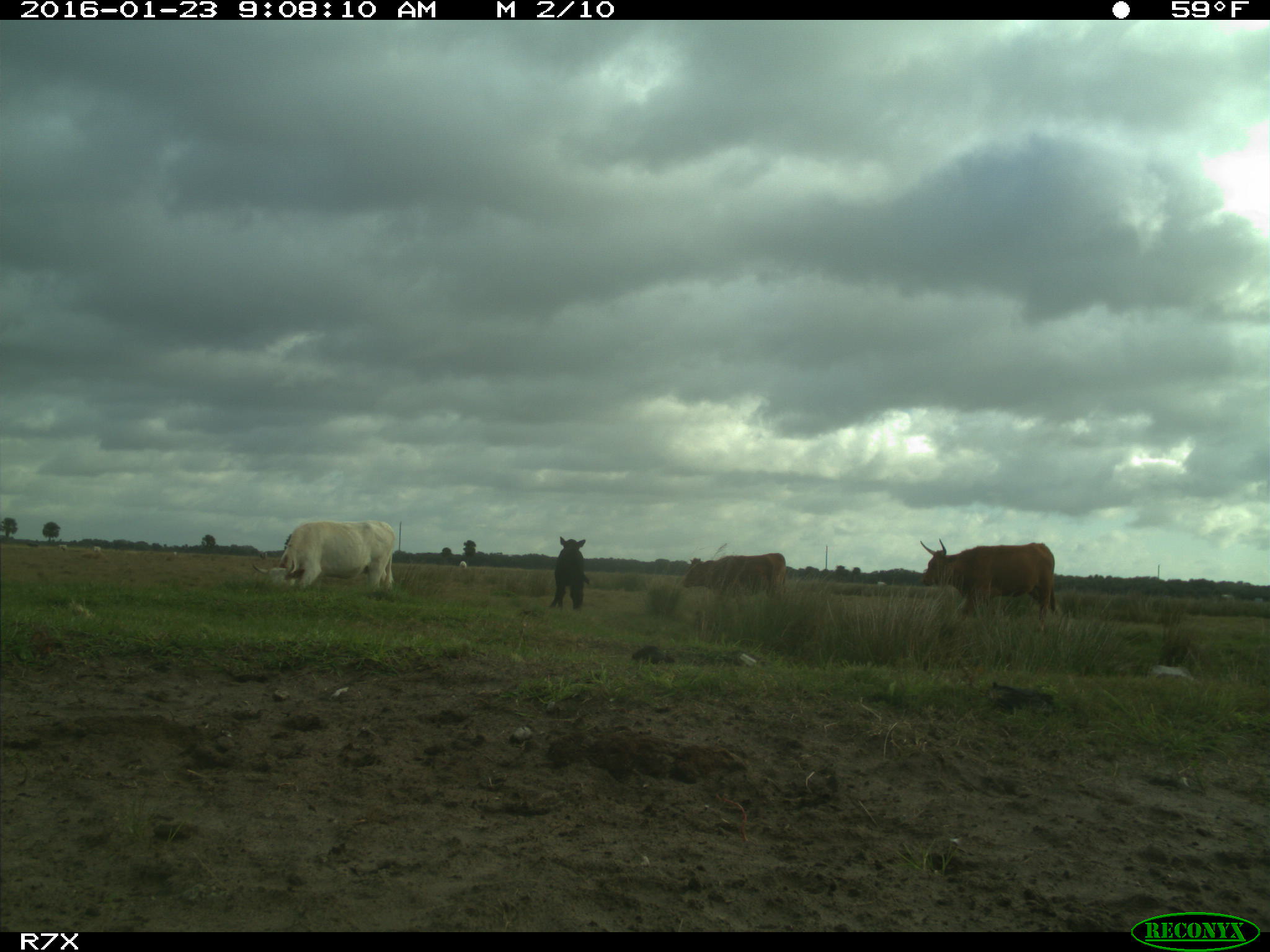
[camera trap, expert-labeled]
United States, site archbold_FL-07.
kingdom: Animalia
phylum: Chordata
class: Mammalia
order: Artiodactyla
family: Bovidae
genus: Bos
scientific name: Bos taurus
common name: domestic cow